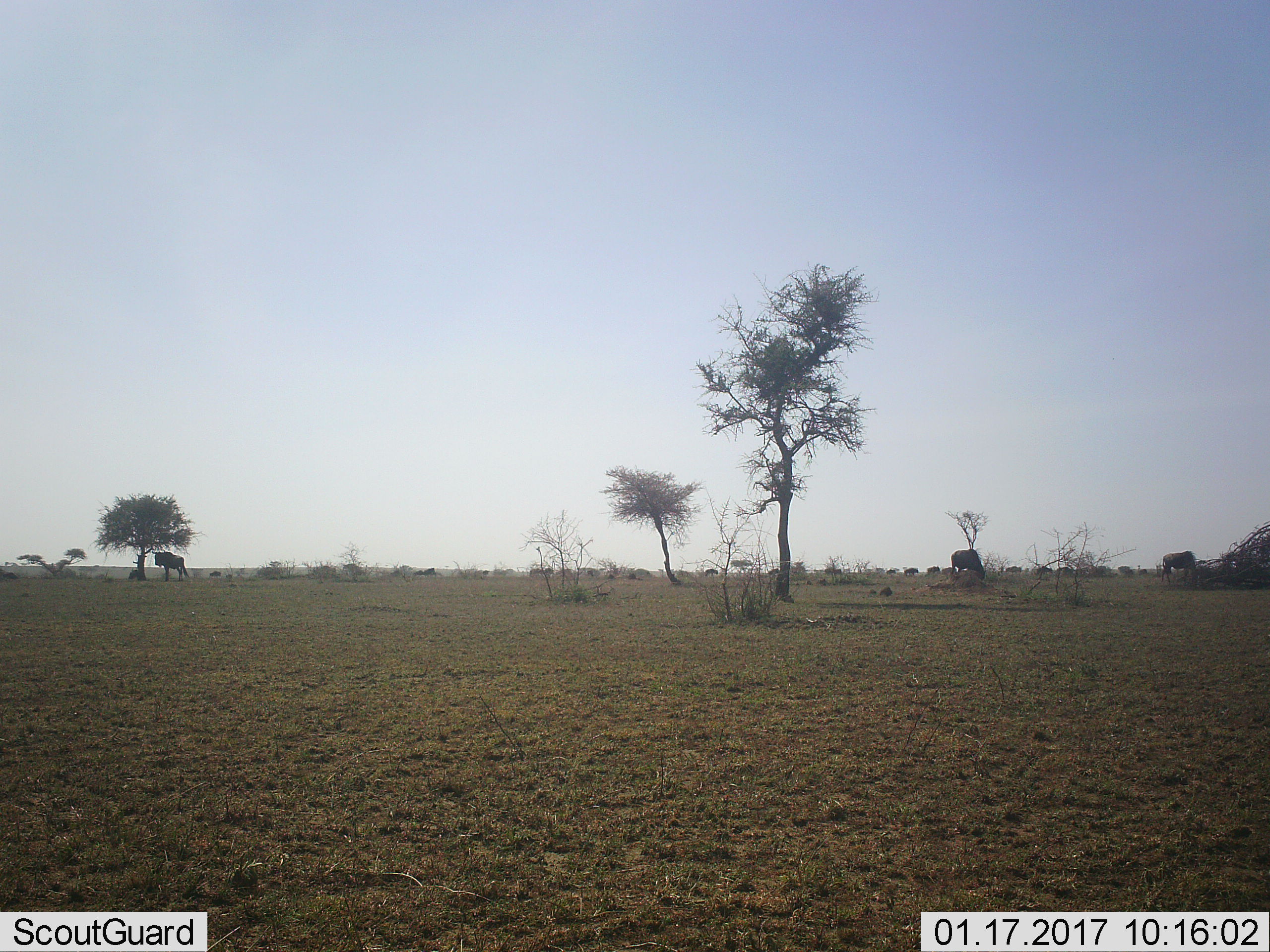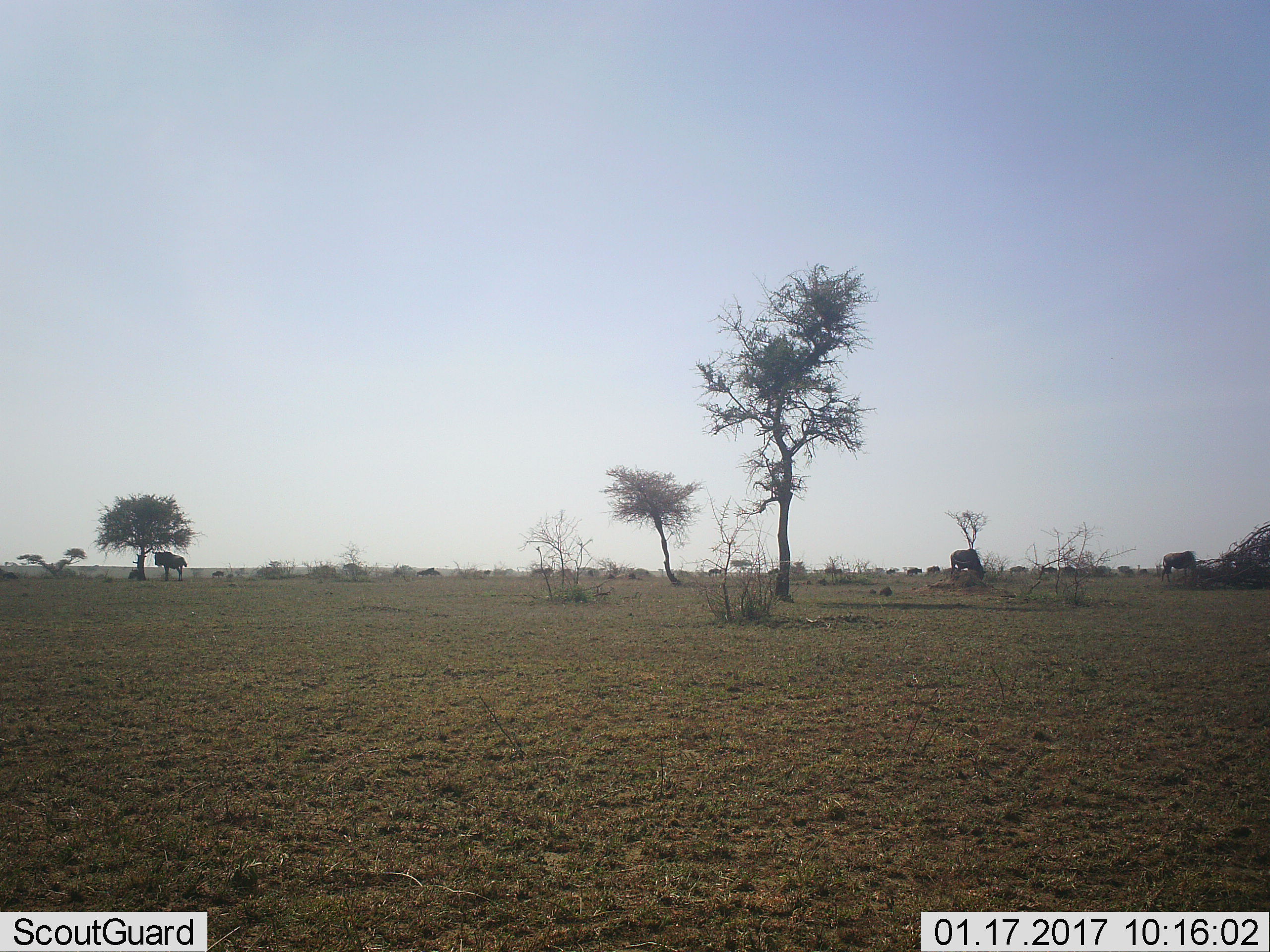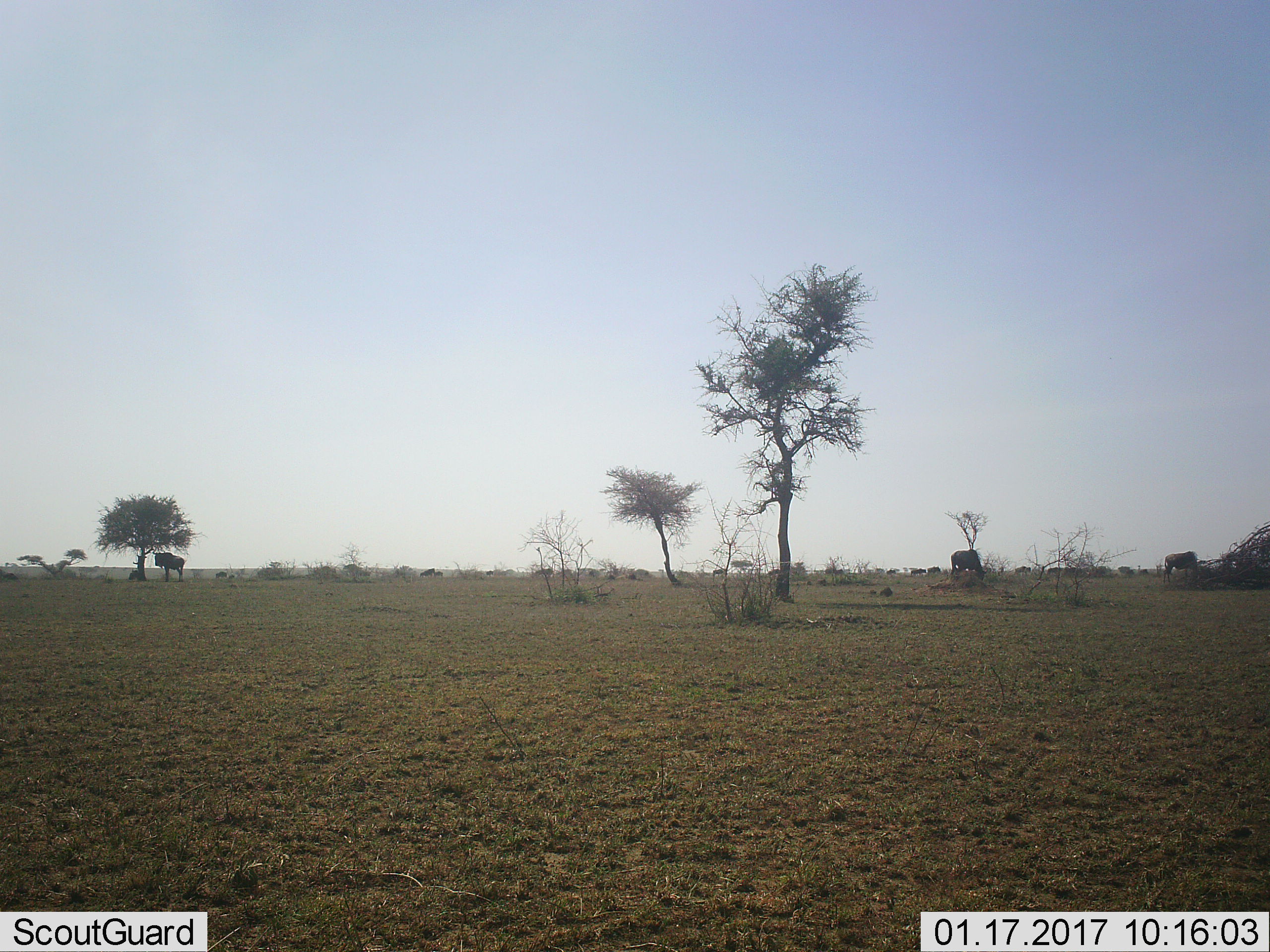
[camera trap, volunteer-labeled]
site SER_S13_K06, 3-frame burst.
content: unidentified animal